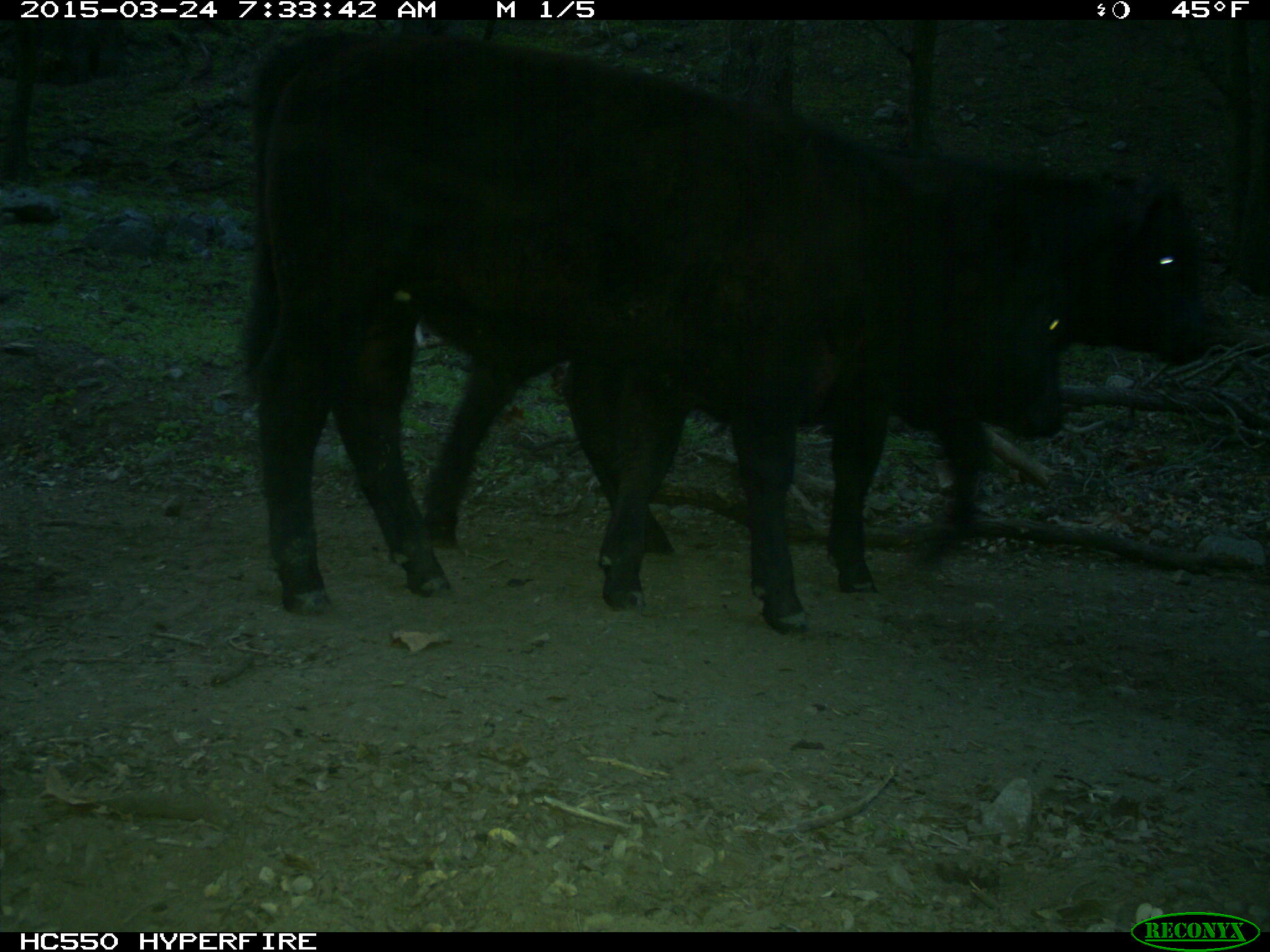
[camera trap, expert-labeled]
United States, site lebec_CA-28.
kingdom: Animalia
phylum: Chordata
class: Mammalia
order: Artiodactyla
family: Bovidae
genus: Bos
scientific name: Bos taurus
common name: domestic cow